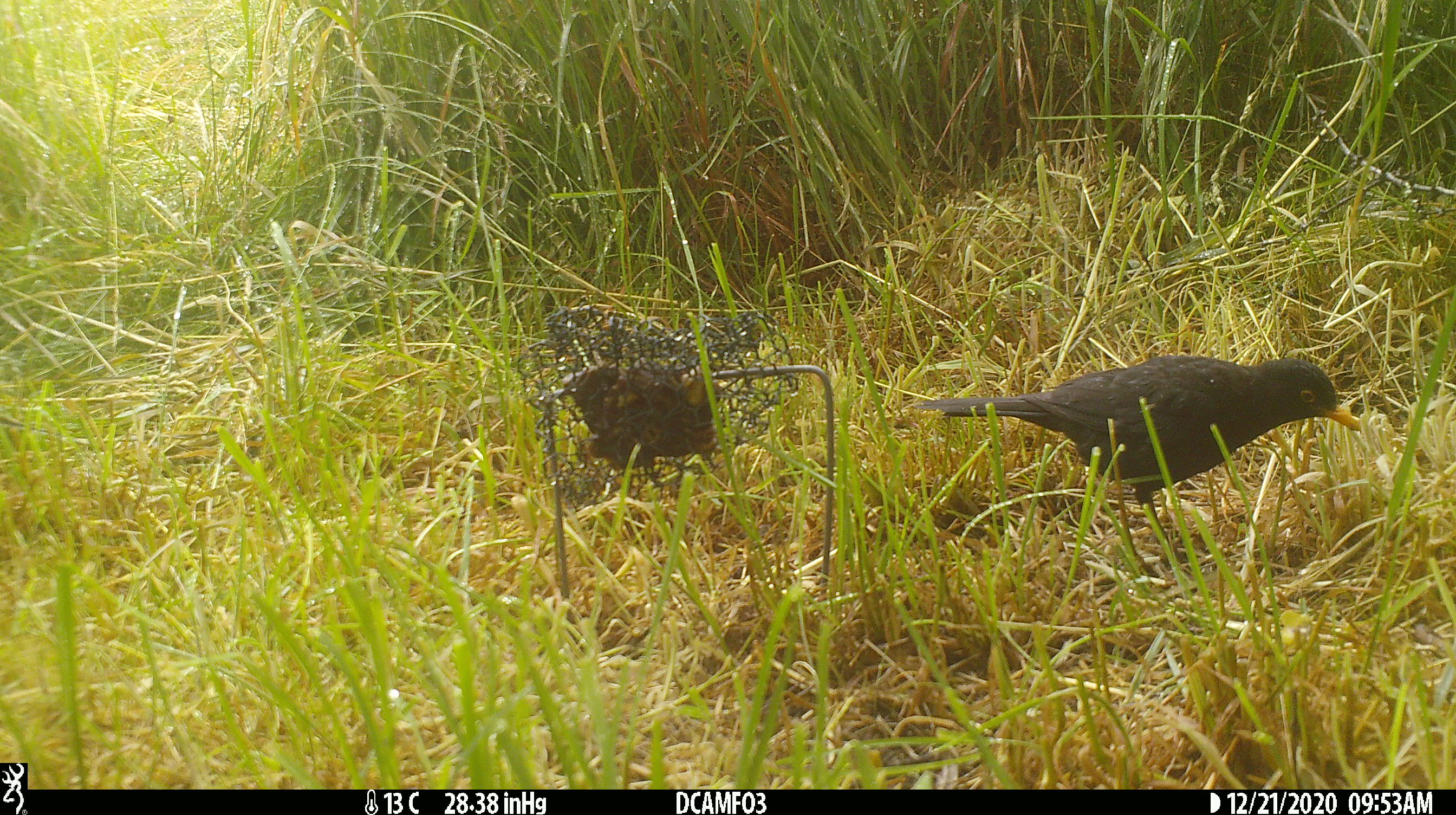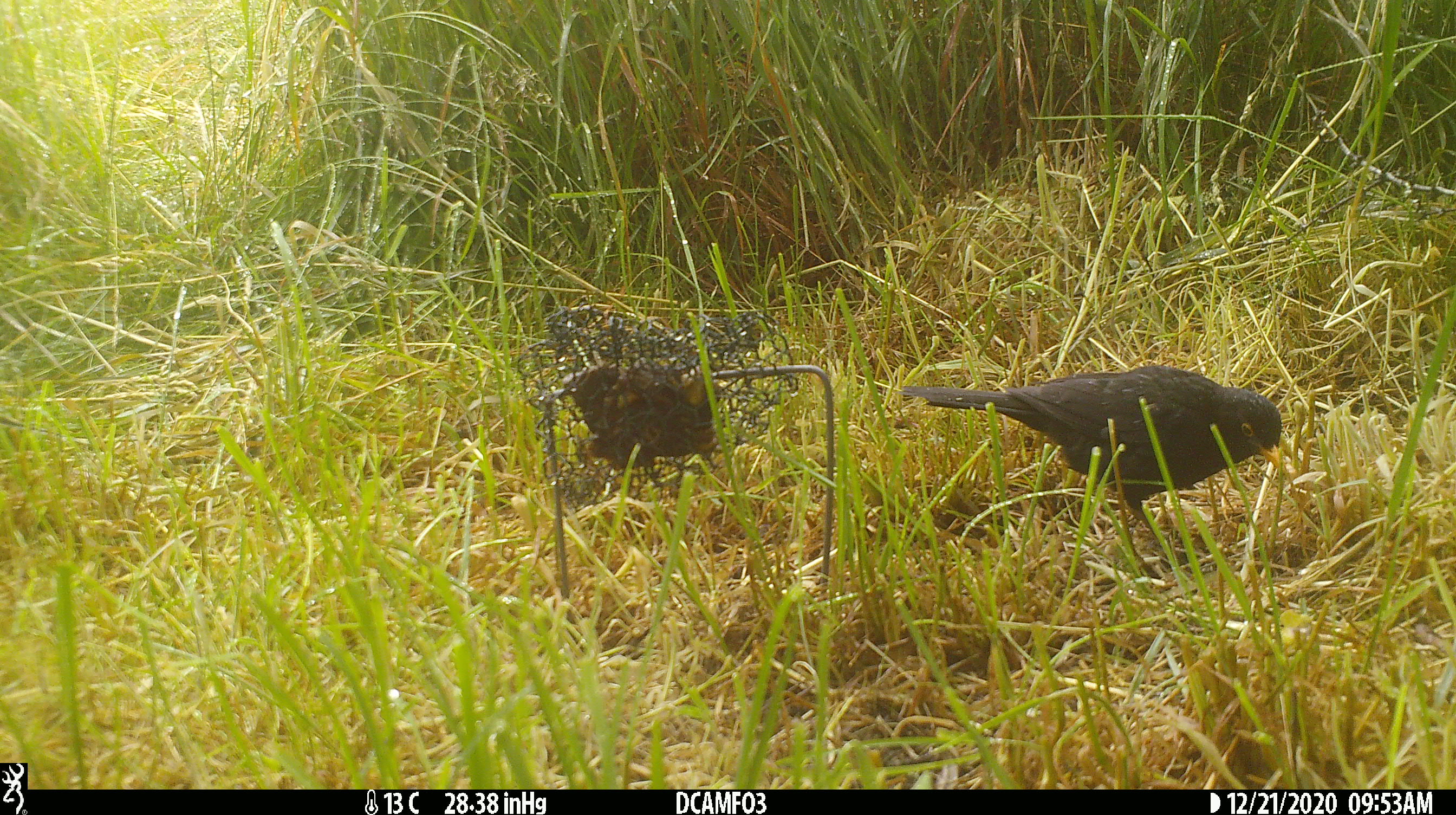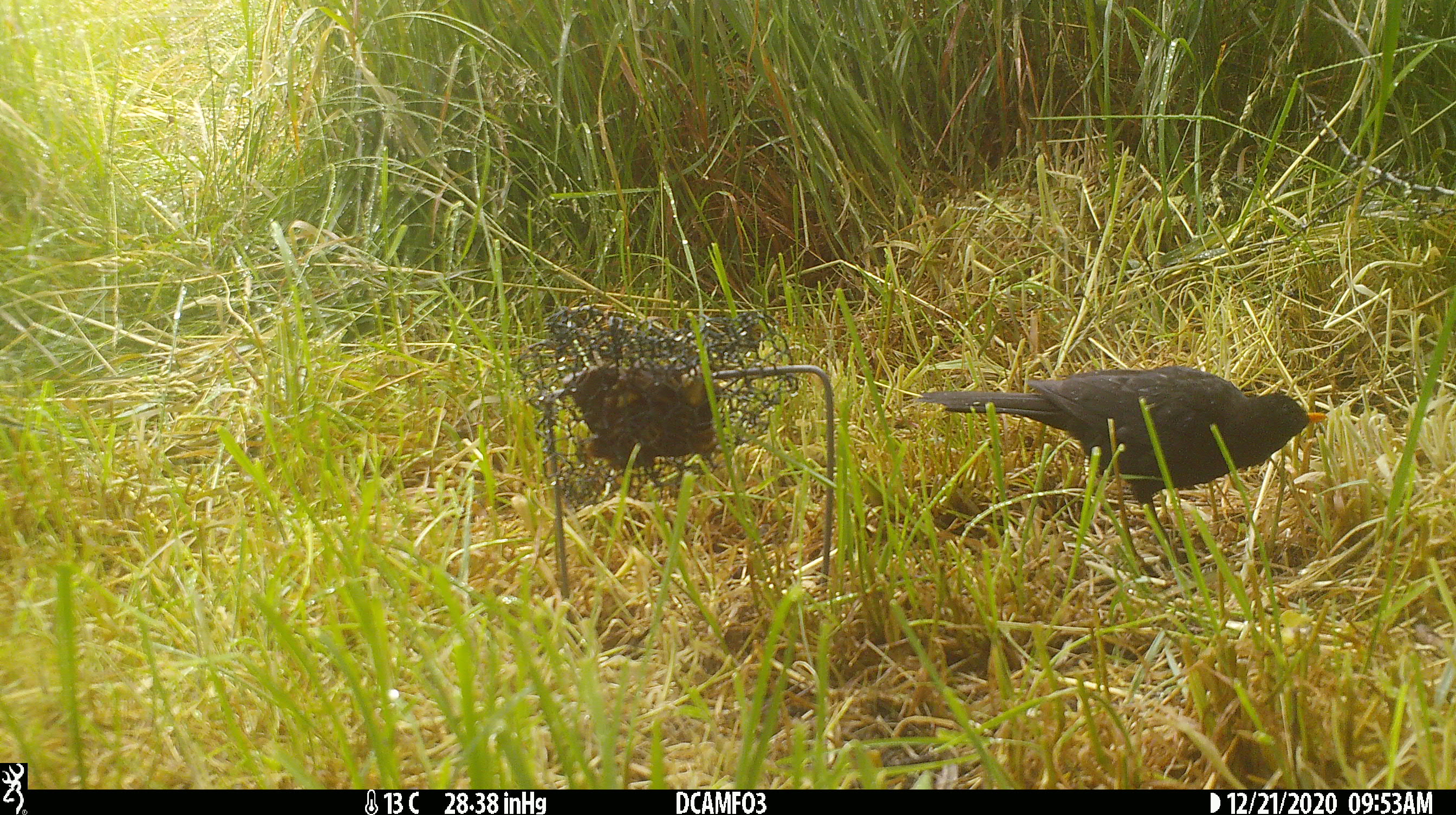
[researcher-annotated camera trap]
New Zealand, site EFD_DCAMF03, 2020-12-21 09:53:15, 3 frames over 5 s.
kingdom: Animalia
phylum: Chordata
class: Aves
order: Passeriformes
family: Turdidae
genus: Turdus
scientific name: Turdus merula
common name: eurasian blackbird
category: blackbird